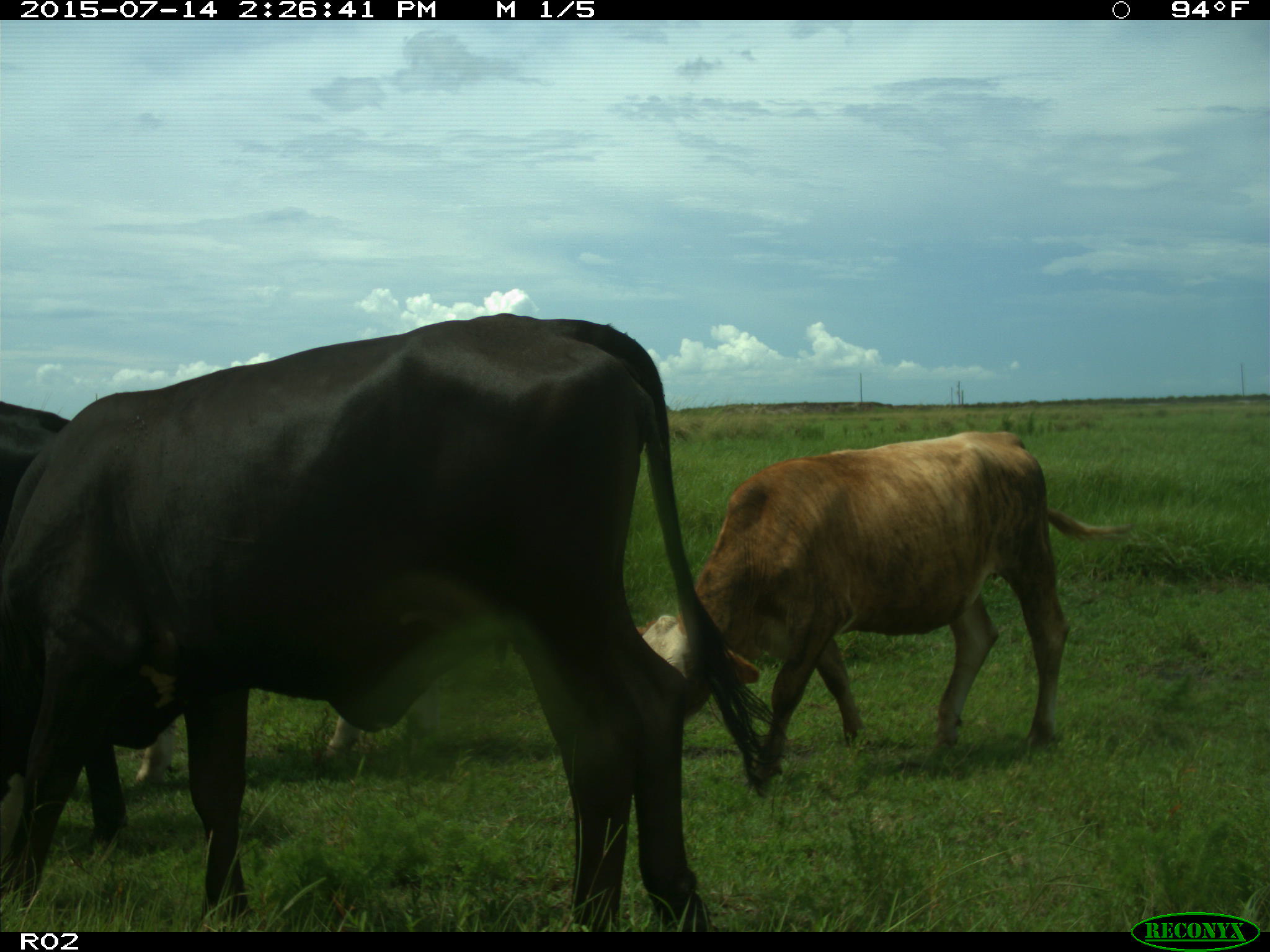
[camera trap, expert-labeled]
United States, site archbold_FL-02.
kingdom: Animalia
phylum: Chordata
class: Mammalia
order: Artiodactyla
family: Bovidae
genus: Bos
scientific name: Bos taurus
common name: domestic cow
Bos taurus (domestic cow).